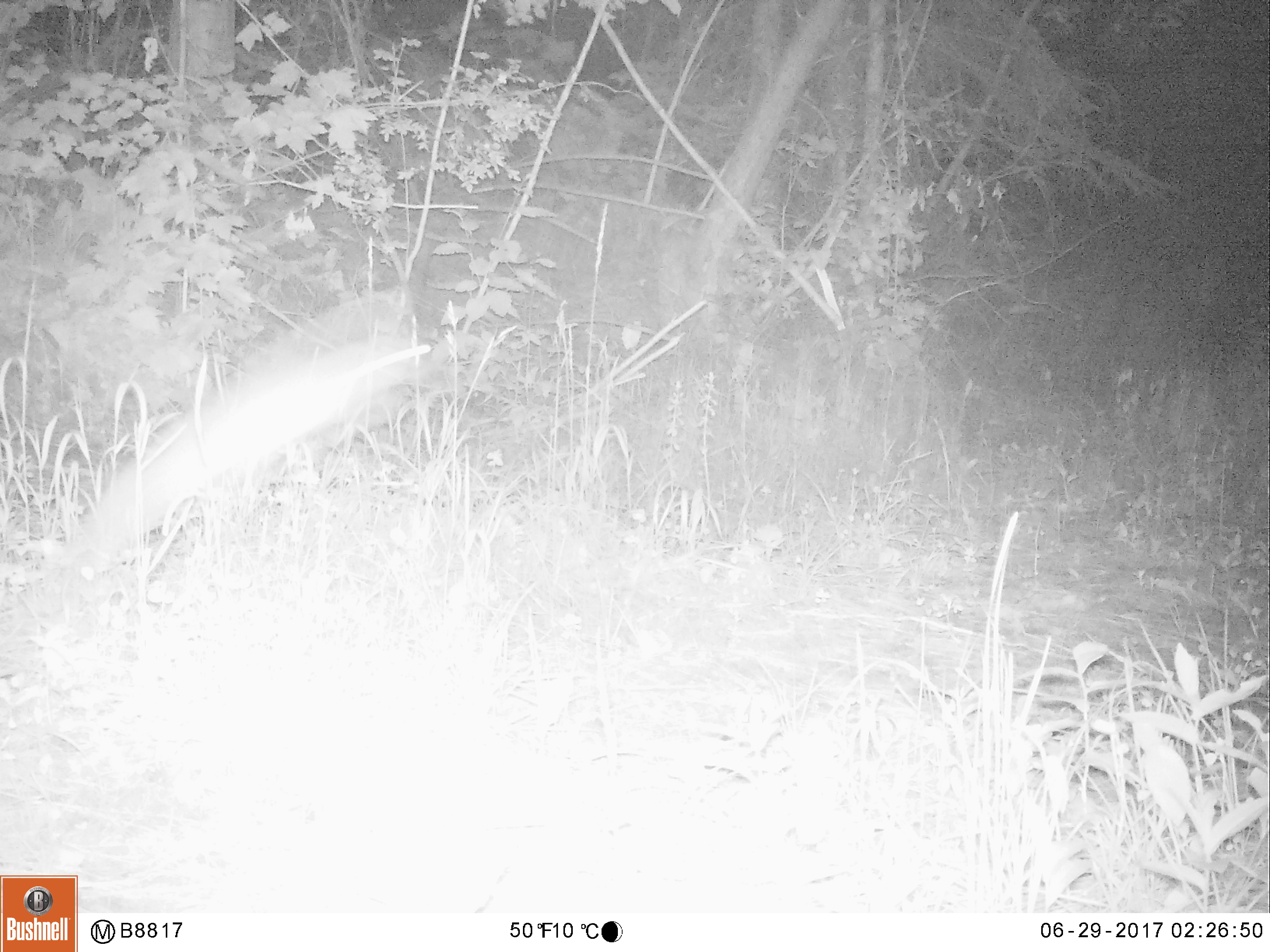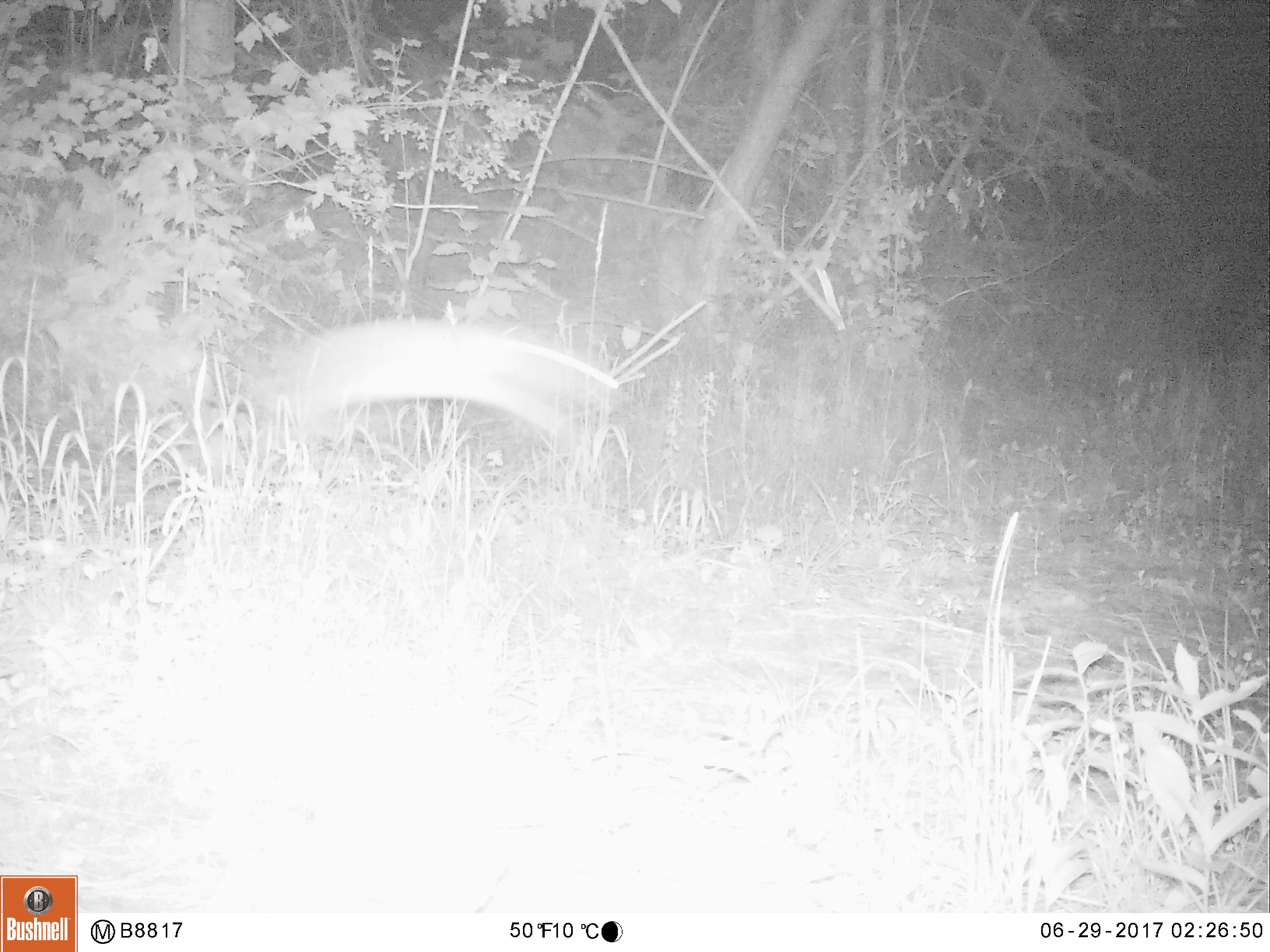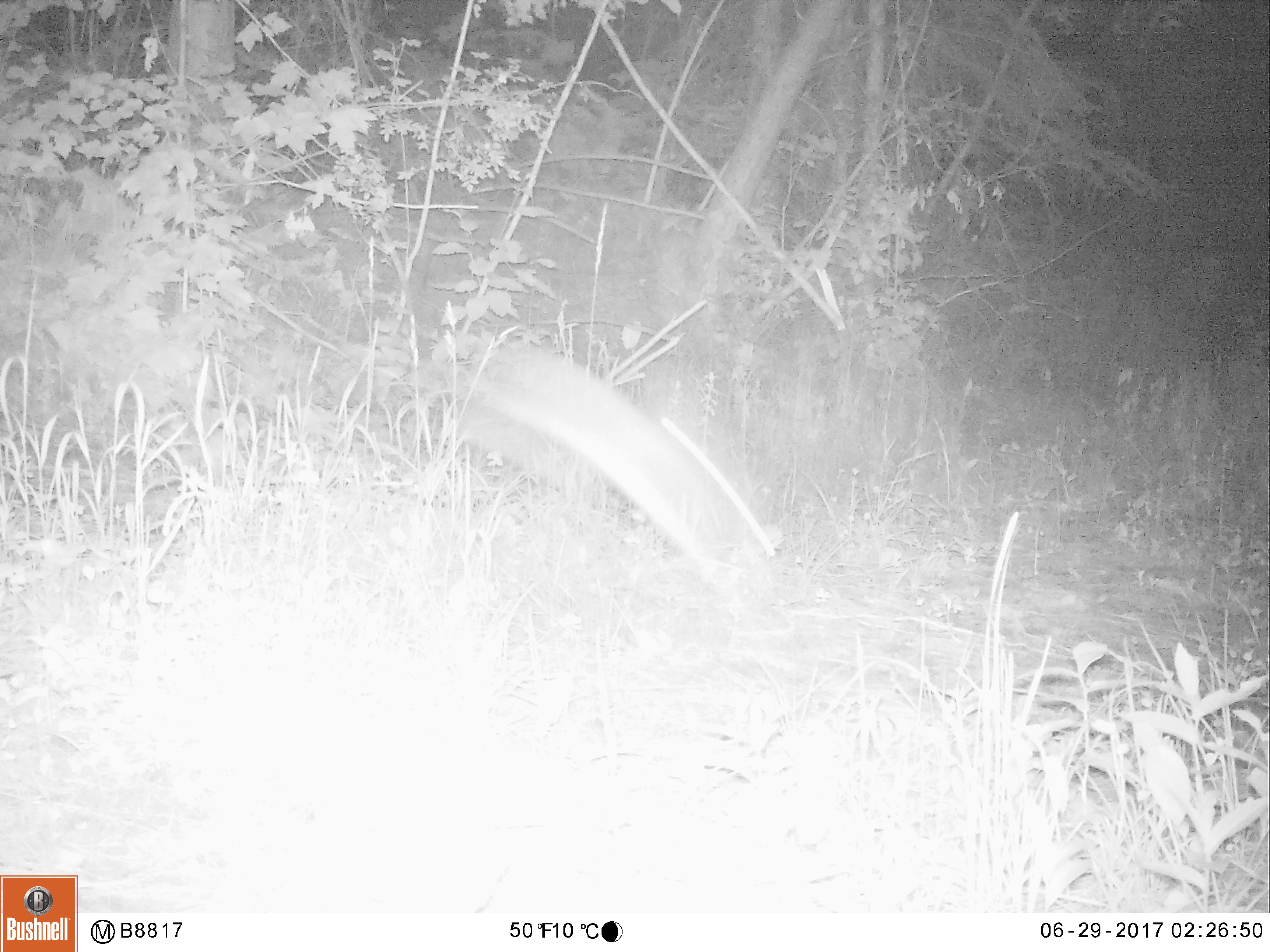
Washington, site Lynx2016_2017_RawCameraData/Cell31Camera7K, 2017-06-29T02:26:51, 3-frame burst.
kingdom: Animalia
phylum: Chordata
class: Mammalia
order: Lagomorpha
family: Leporidae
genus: Lepus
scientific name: Lepus americanus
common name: snowshoe hare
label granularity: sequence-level